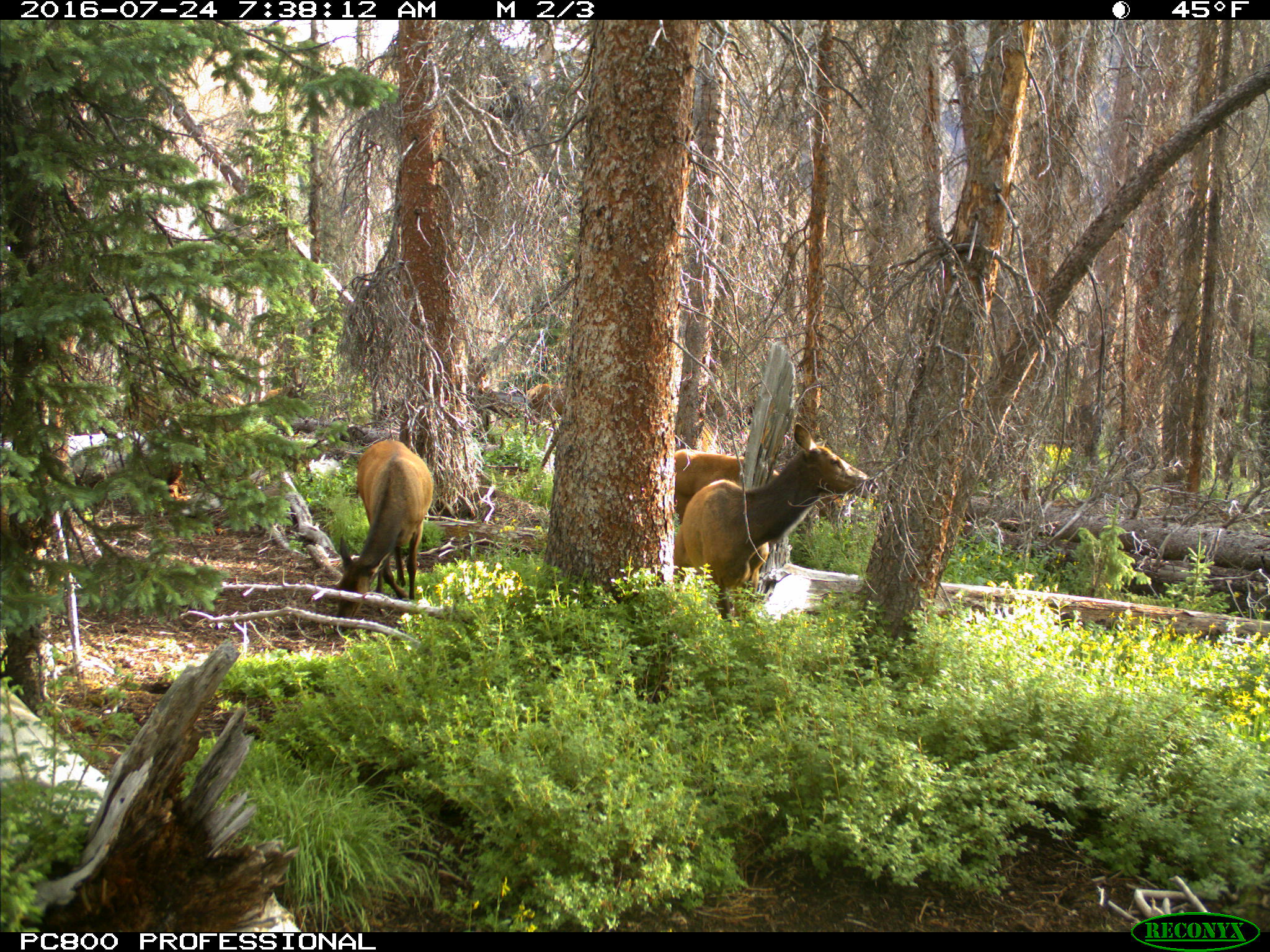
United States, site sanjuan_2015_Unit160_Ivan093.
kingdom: Animalia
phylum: Chordata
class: Mammalia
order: Artiodactyla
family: Cervidae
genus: Cervus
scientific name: Cervus elaphus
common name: red deer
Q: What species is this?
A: Cervus elaphus (red deer).